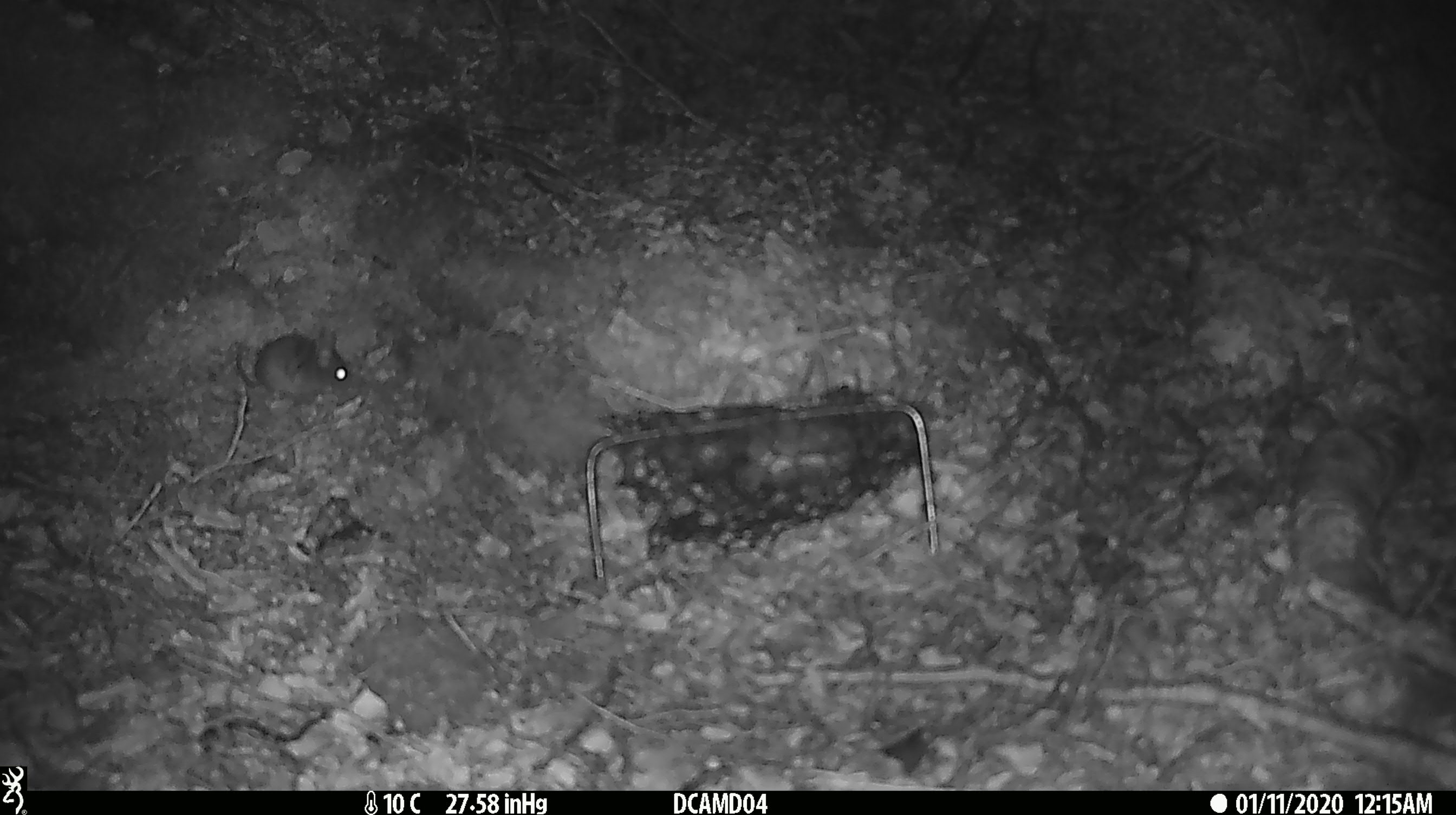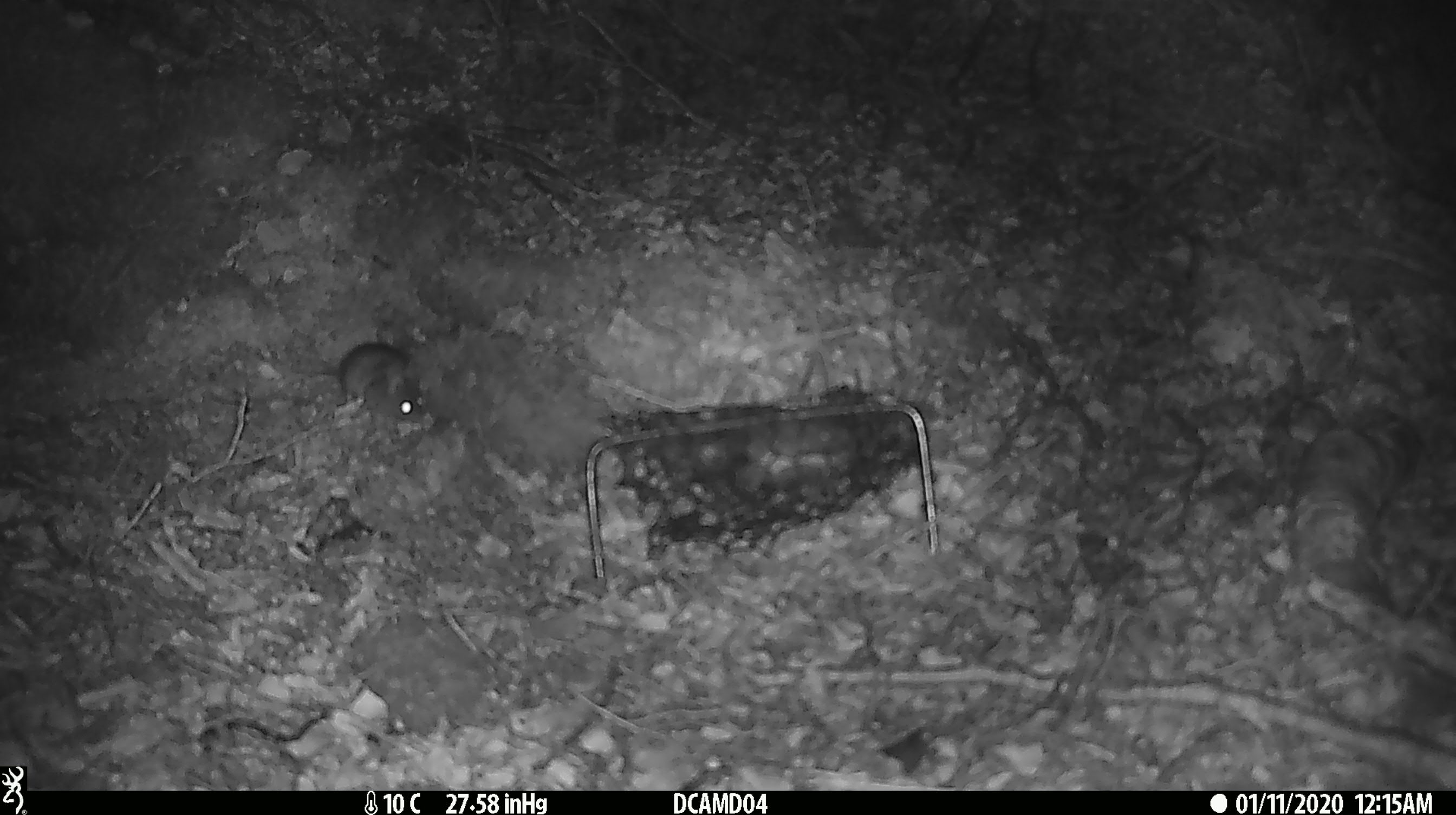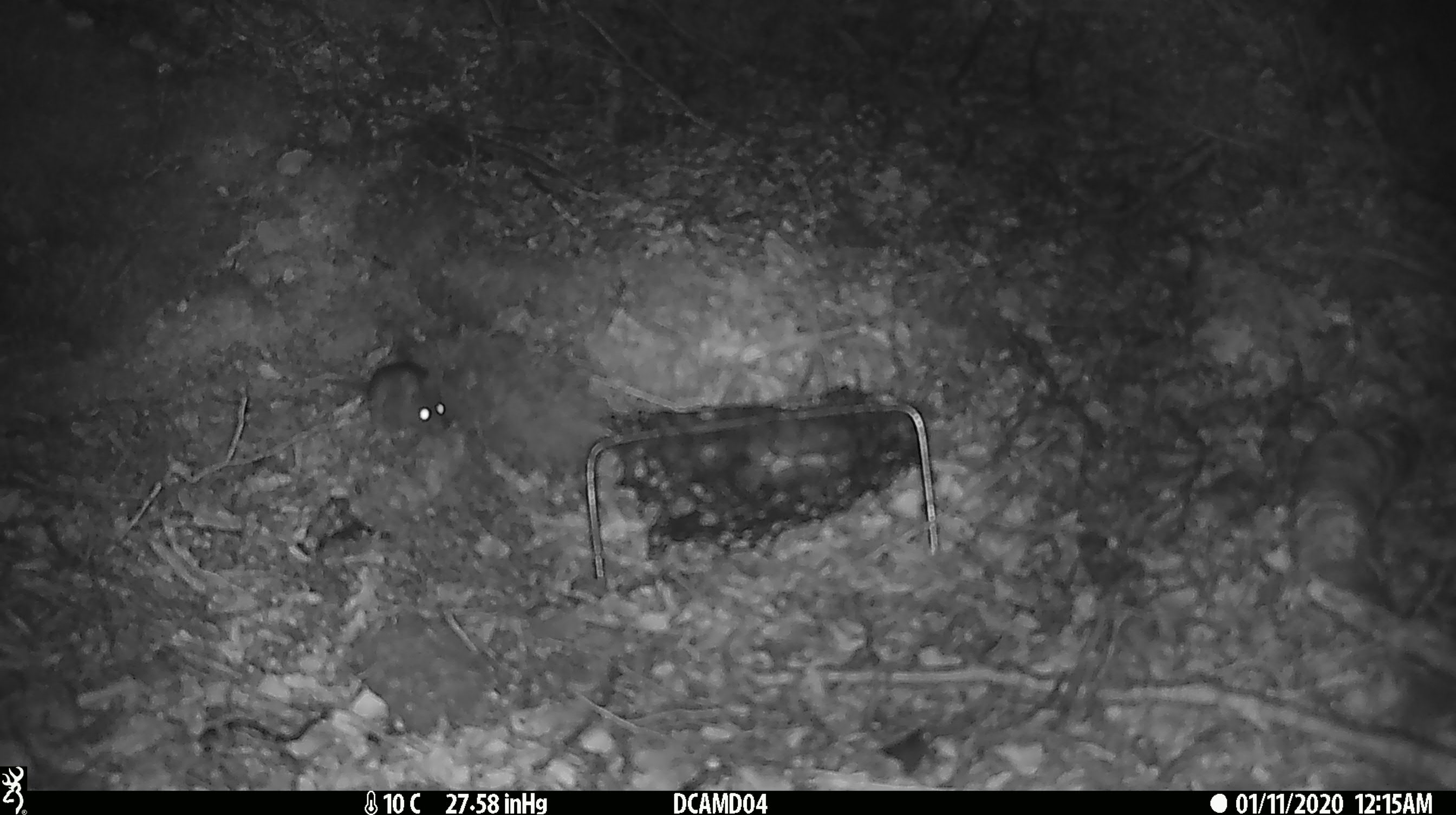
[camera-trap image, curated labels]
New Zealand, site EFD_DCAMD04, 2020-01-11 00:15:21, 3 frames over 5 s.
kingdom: Animalia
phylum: Chordata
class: Mammalia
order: Rodentia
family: Muridae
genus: Mus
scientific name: Mus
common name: mouse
Mouse (Mus).